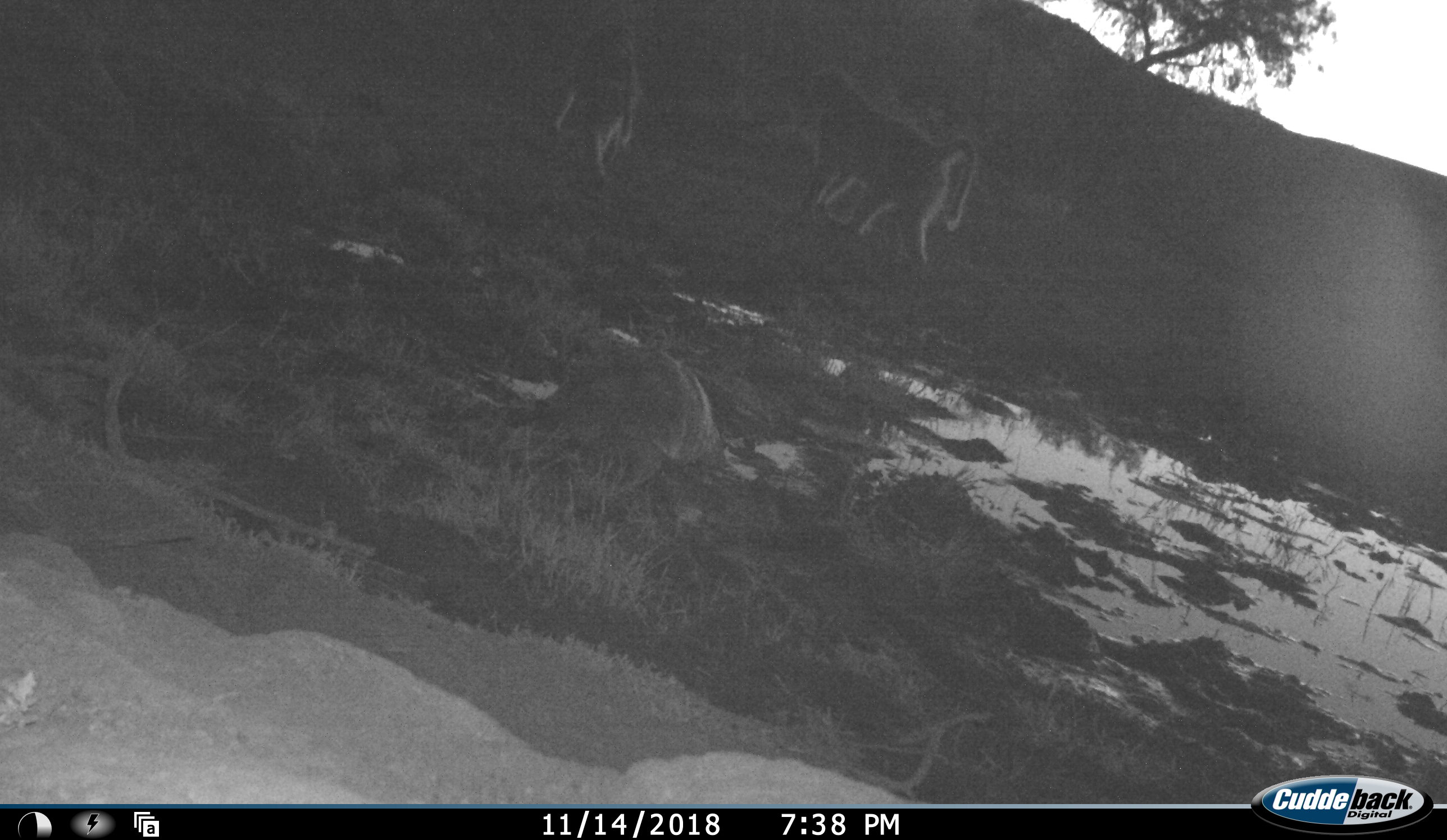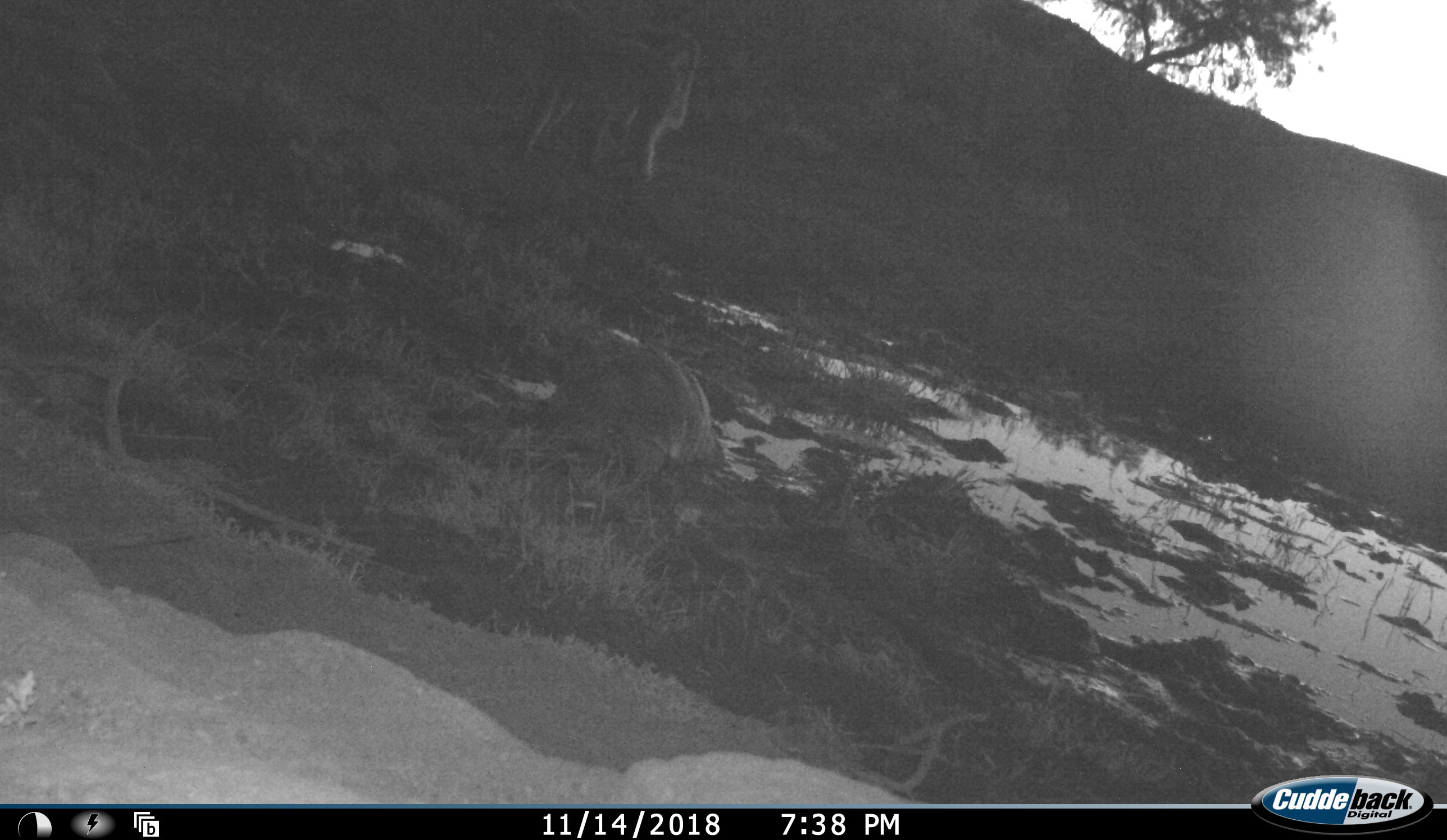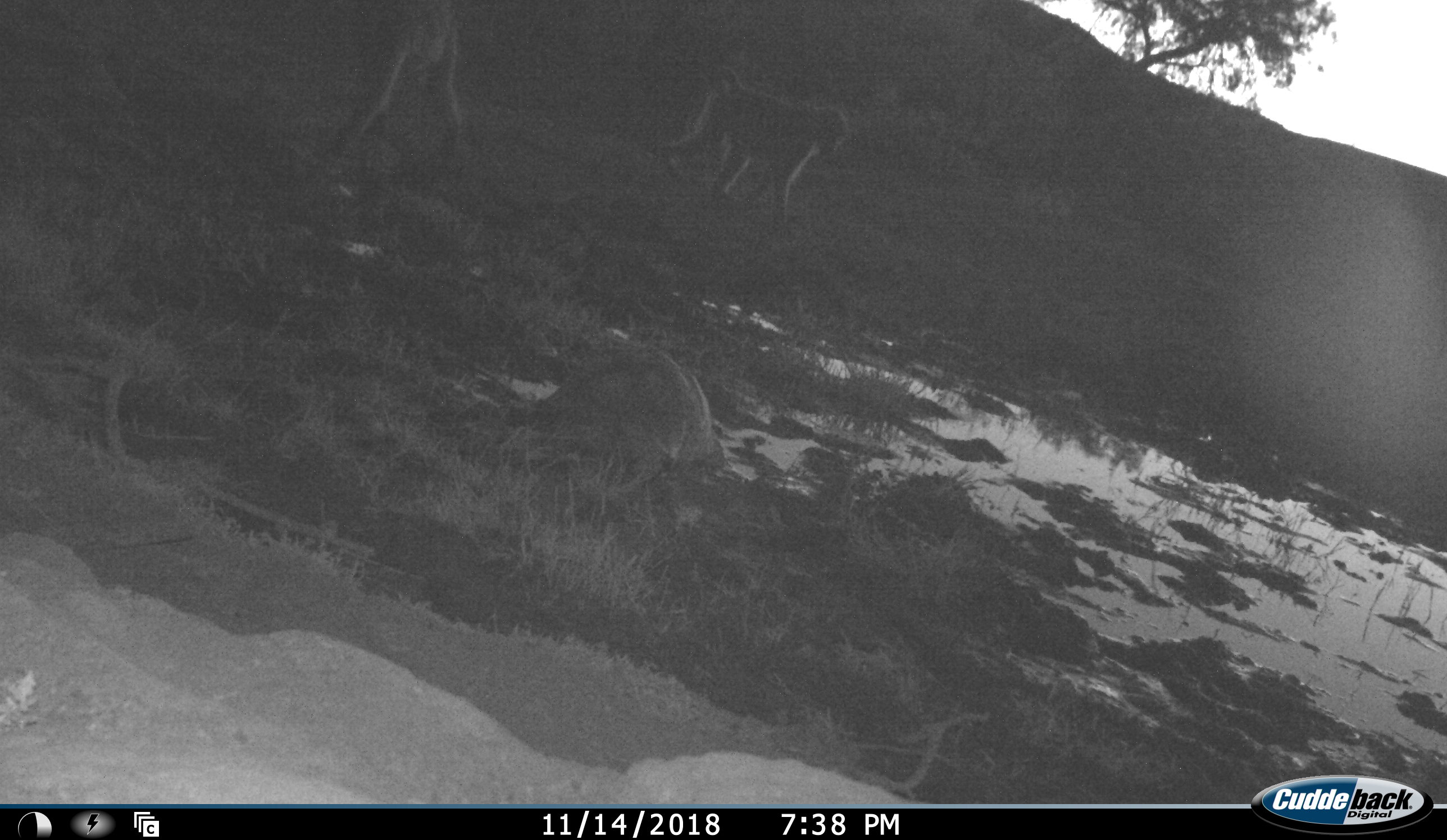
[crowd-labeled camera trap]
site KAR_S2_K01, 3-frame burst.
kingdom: Animalia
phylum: Chordata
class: Mammalia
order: Primates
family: Cercopithecidae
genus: Papio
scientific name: Papio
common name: baboon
Baboon (Papio), count 2. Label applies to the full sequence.